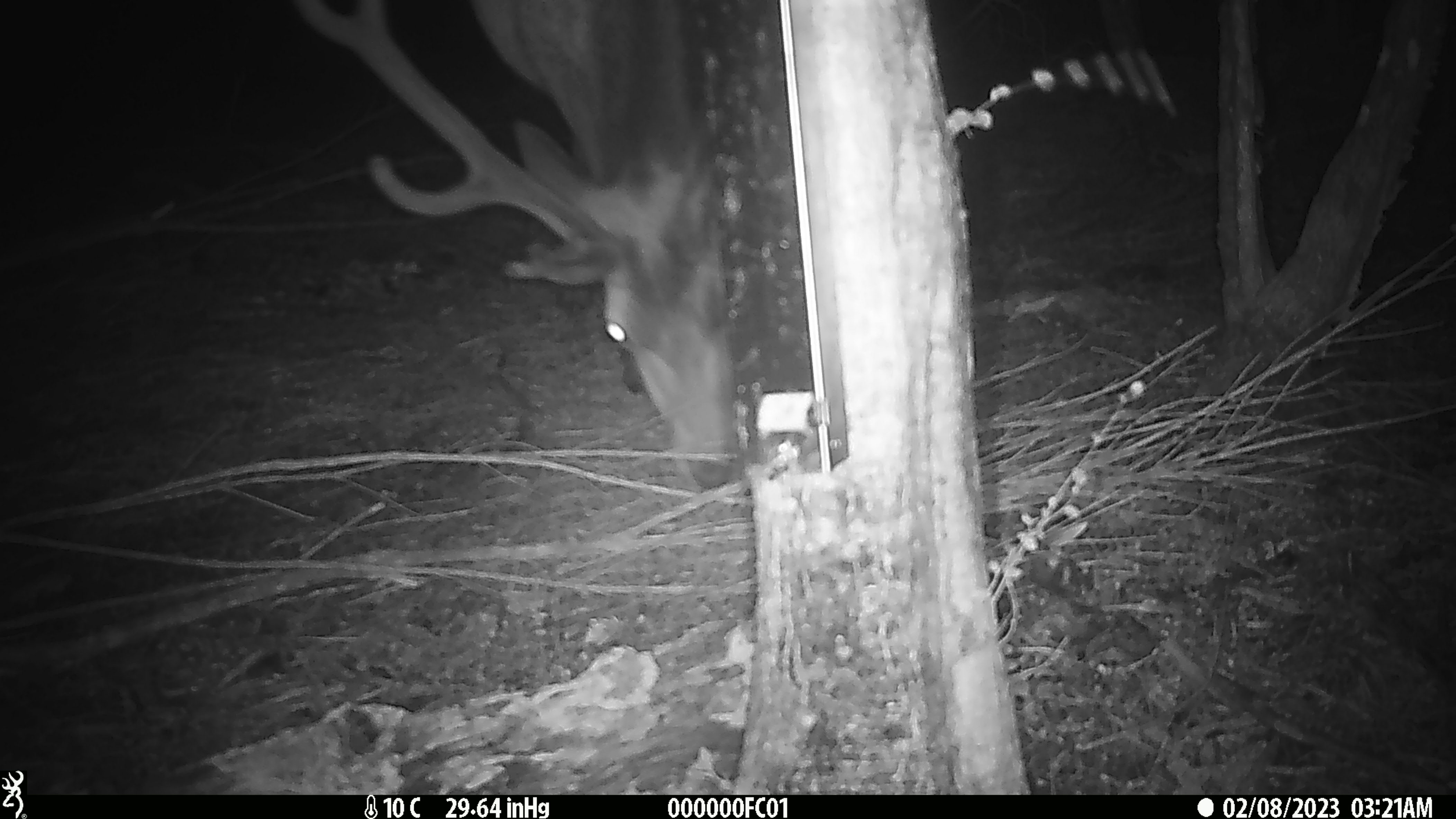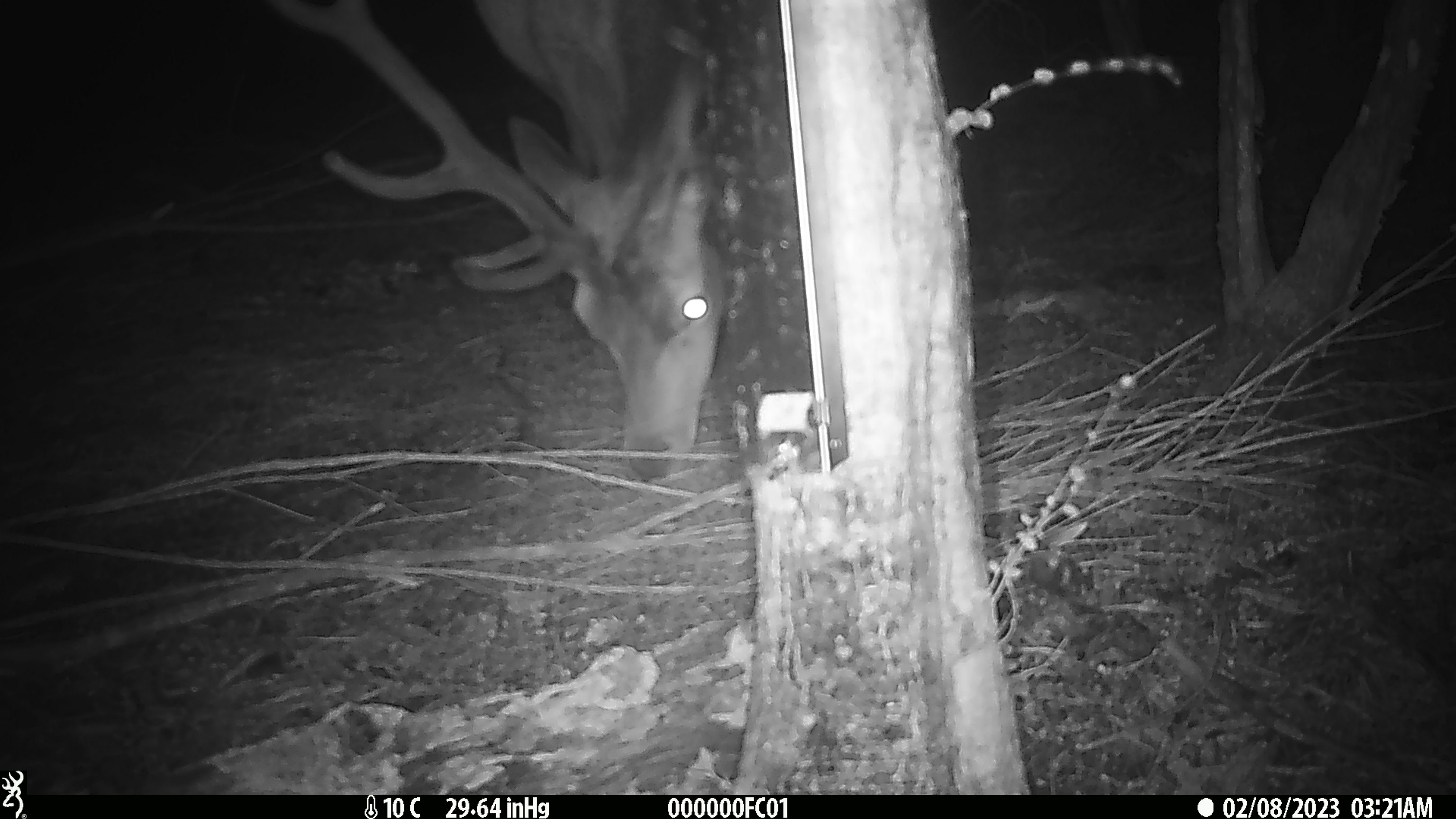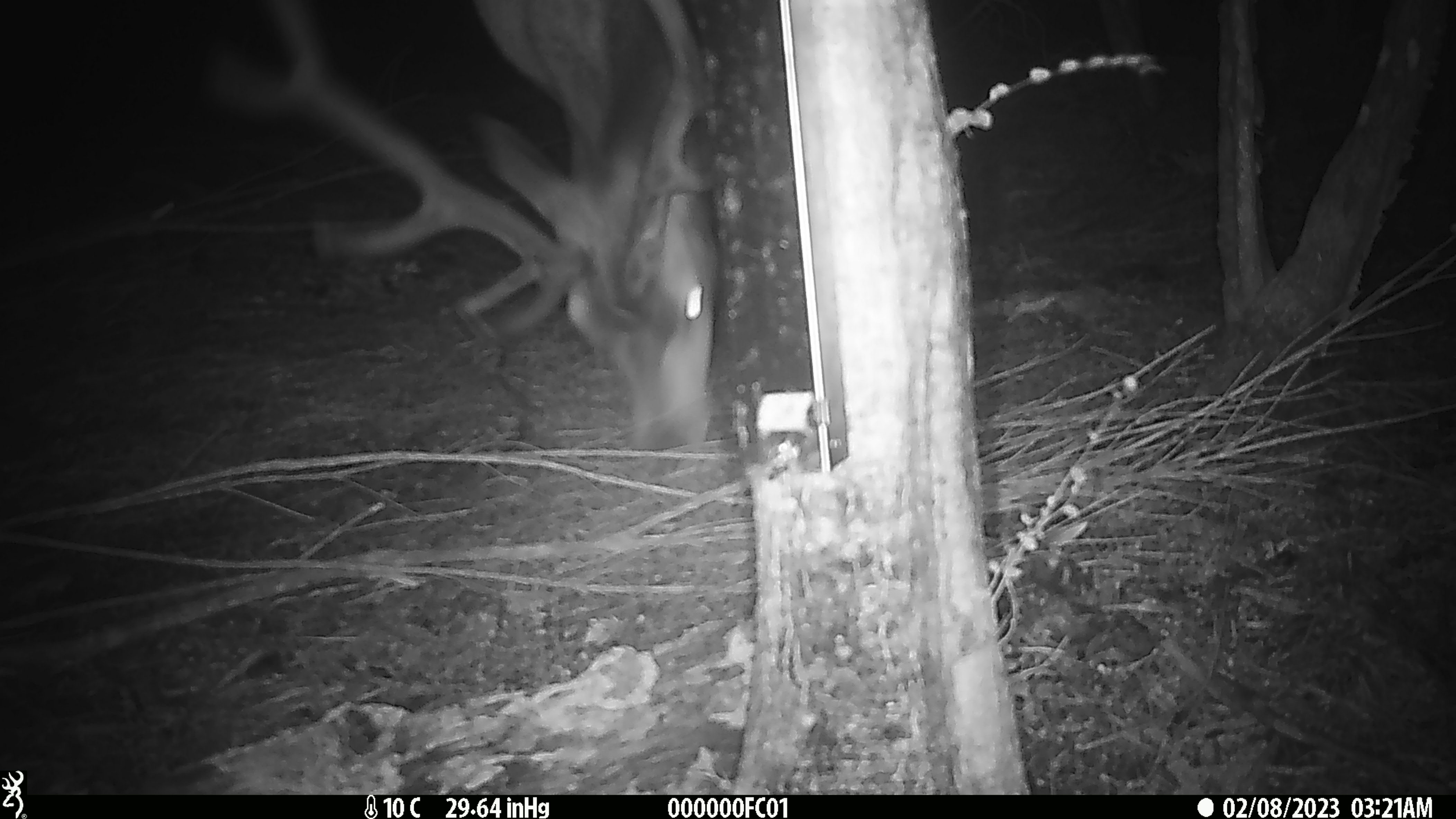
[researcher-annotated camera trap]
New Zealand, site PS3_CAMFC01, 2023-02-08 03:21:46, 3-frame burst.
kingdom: Animalia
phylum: Chordata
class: Mammalia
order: Artiodactyla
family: Cervidae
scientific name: Cervidae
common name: deer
Deer (Cervidae).